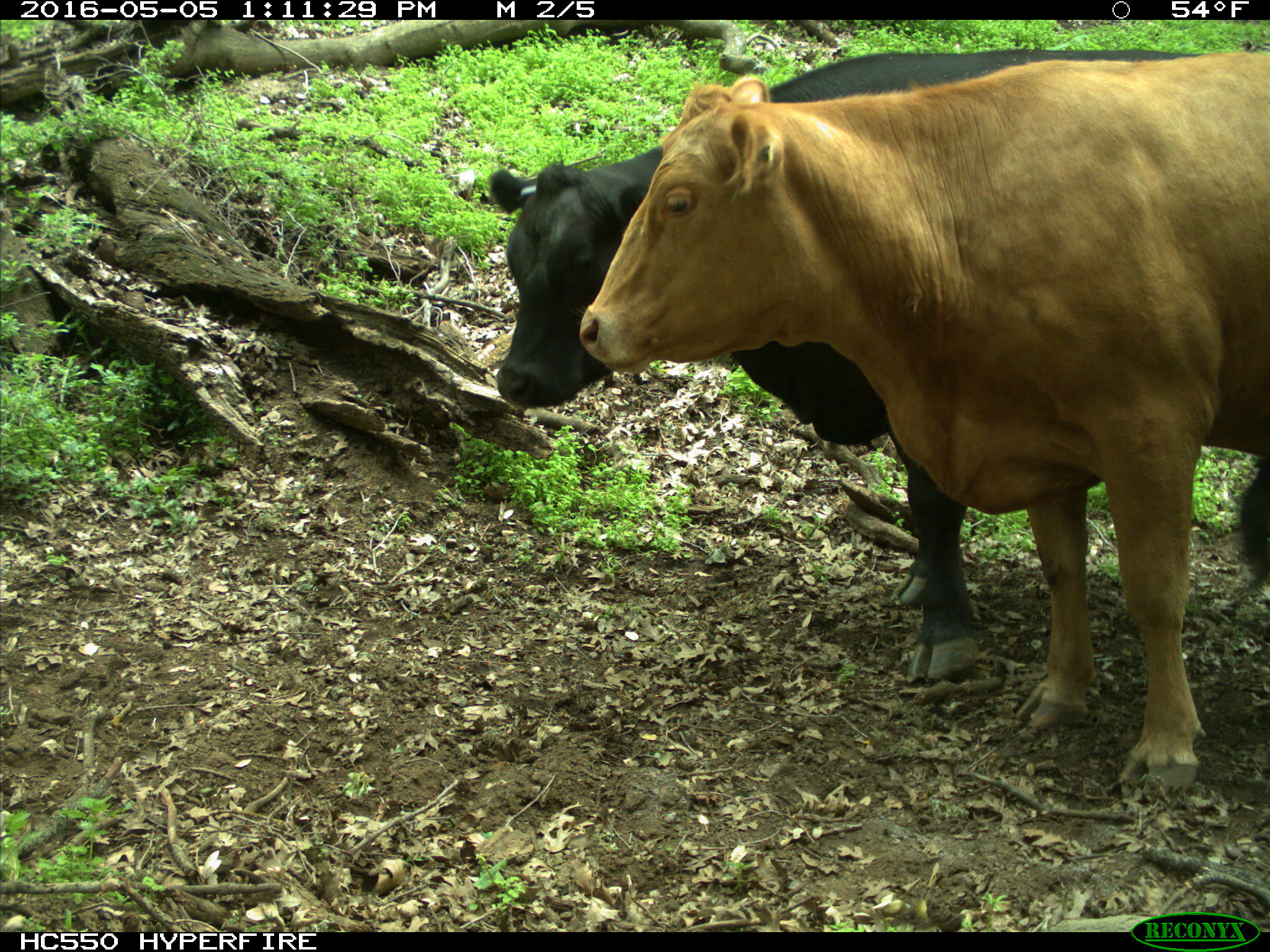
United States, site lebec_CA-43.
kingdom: Animalia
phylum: Chordata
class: Mammalia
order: Artiodactyla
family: Bovidae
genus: Bos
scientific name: Bos taurus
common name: domestic cow